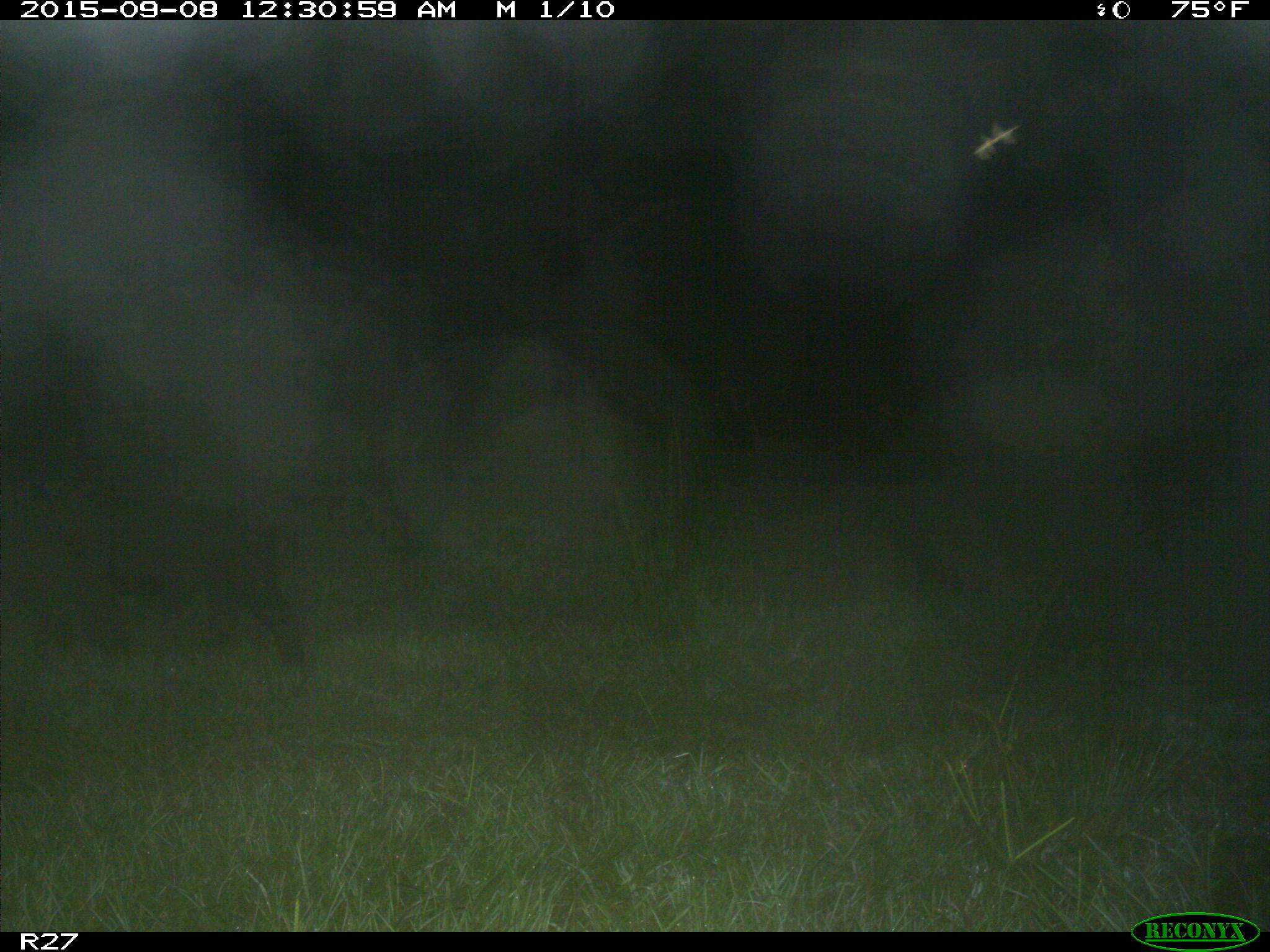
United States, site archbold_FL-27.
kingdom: Animalia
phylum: Chordata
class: Mammalia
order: Artiodactyla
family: Suidae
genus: Sus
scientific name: Sus scrofa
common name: wild boar